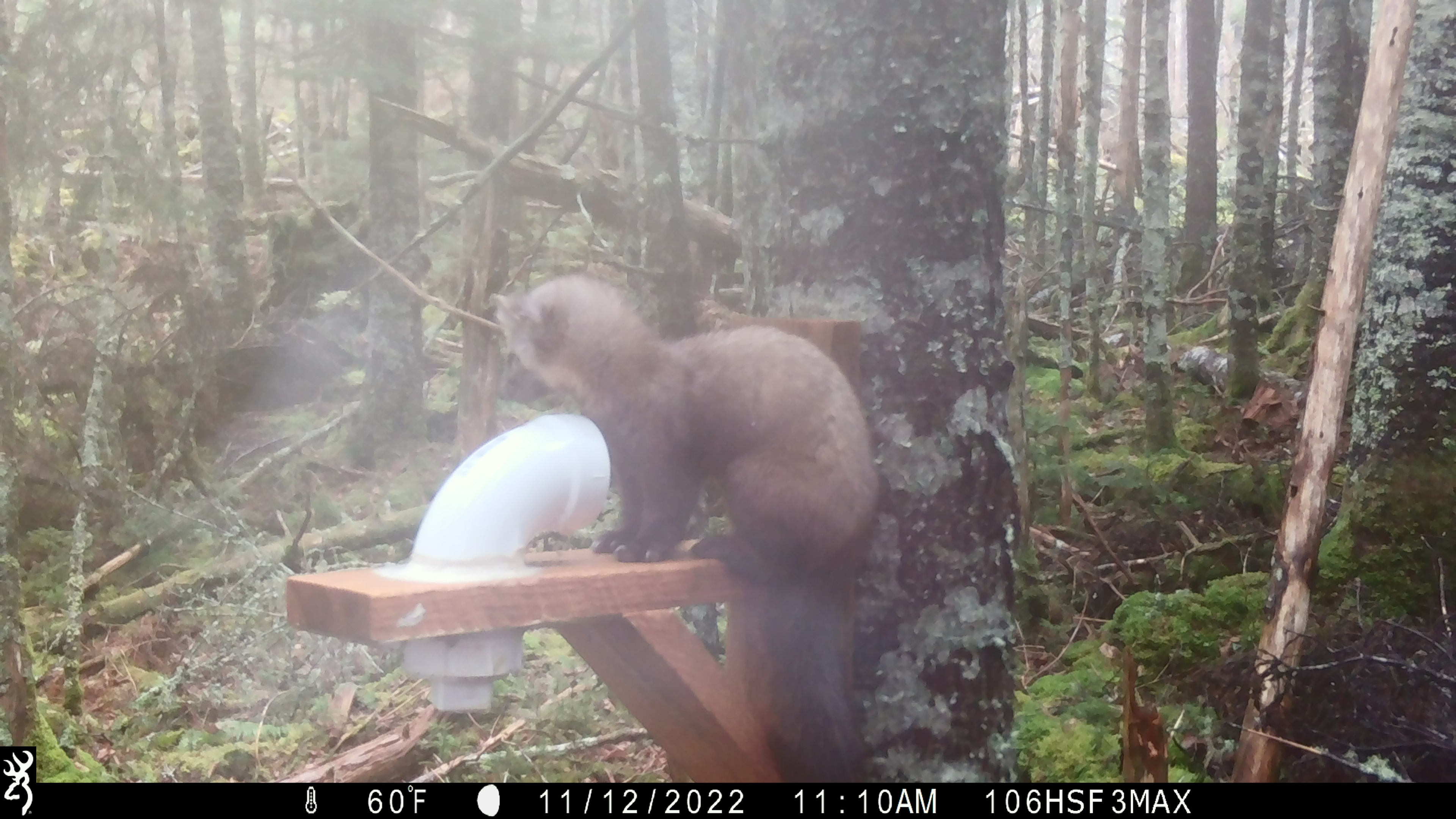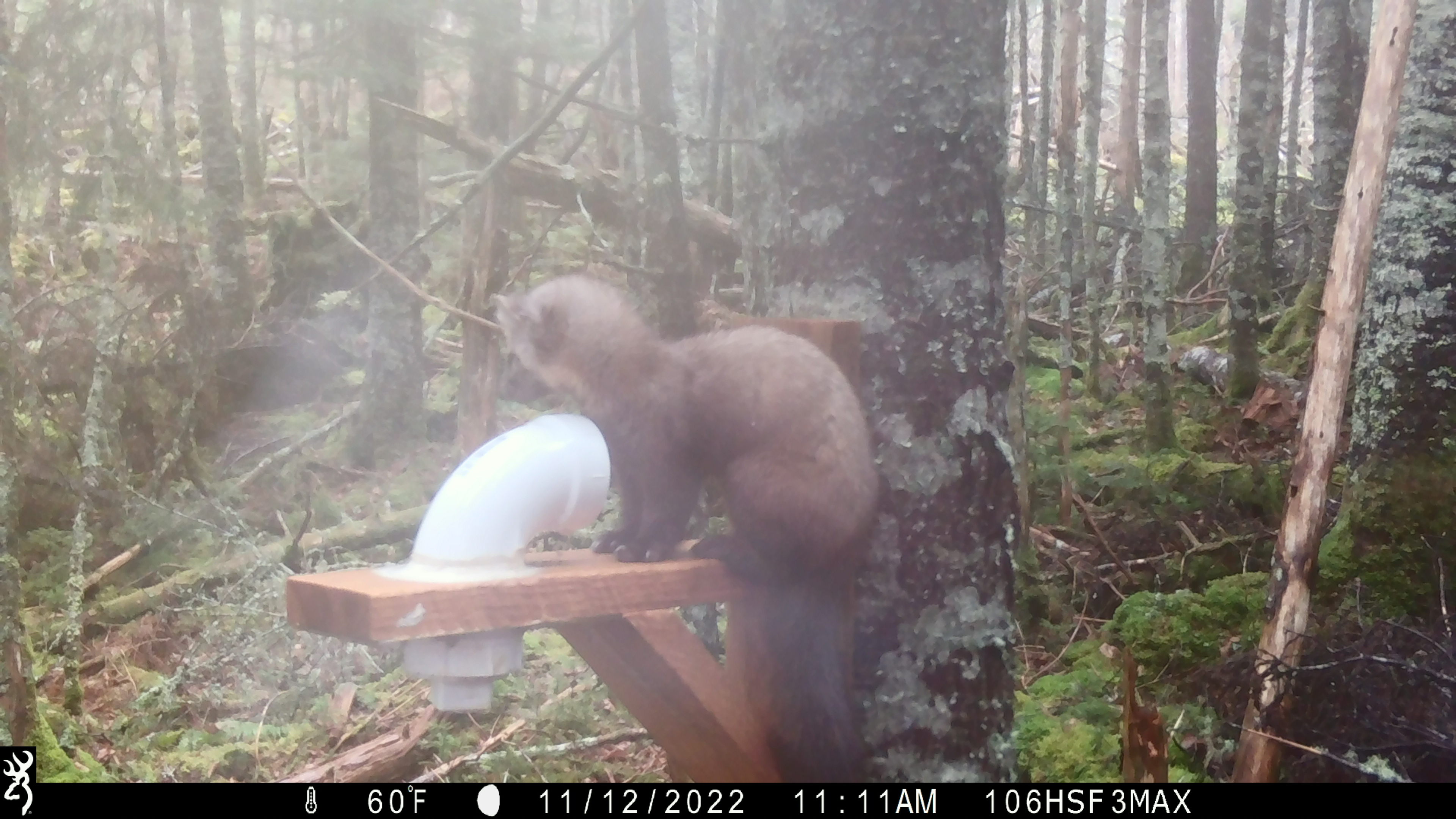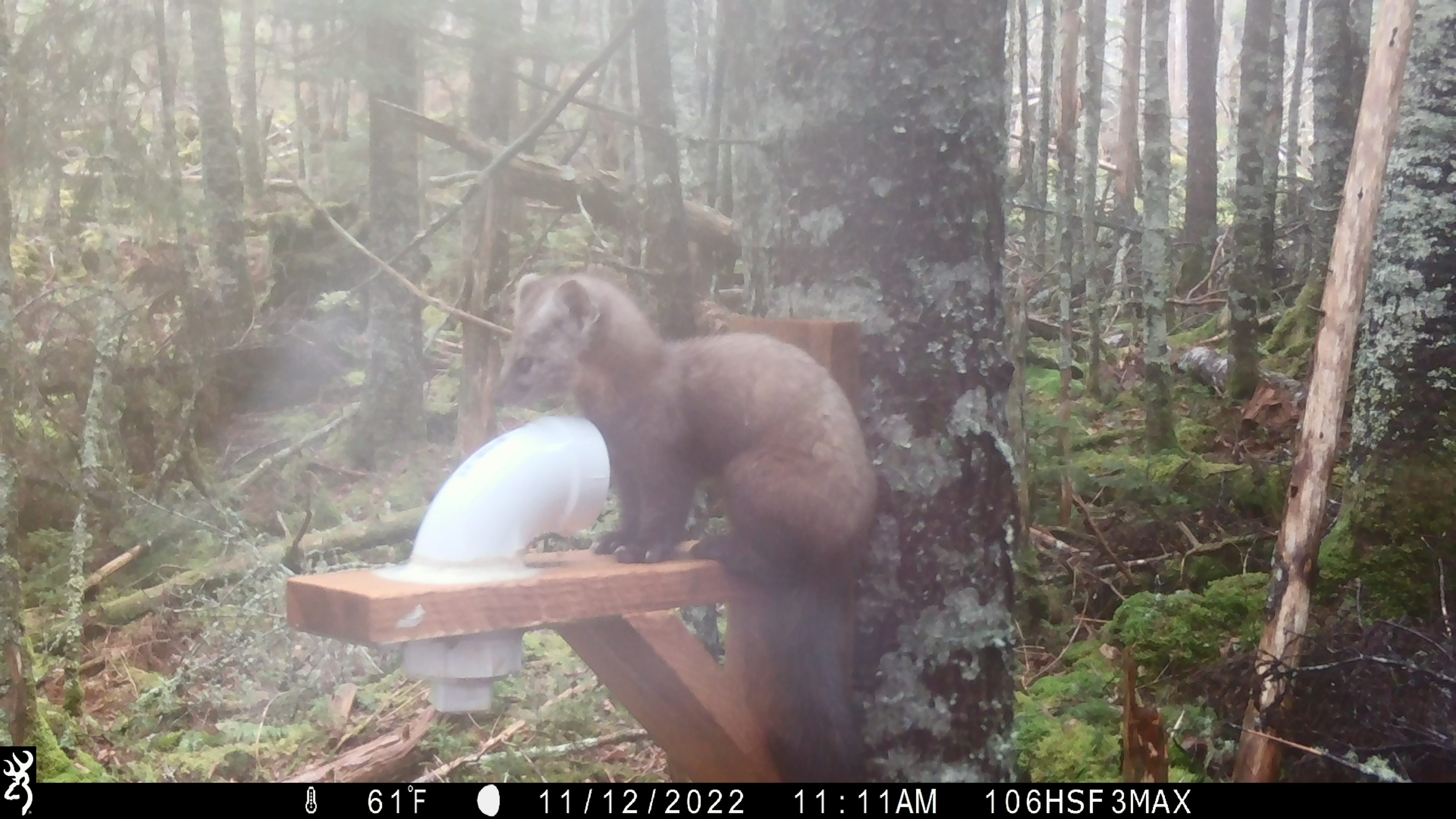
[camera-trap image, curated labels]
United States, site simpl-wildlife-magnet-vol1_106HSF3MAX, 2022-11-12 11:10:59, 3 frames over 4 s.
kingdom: Animalia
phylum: Chordata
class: Mammalia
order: Carnivora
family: Mustelidae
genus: Martes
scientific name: Martes americana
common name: american marten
American marten (Martes americana).